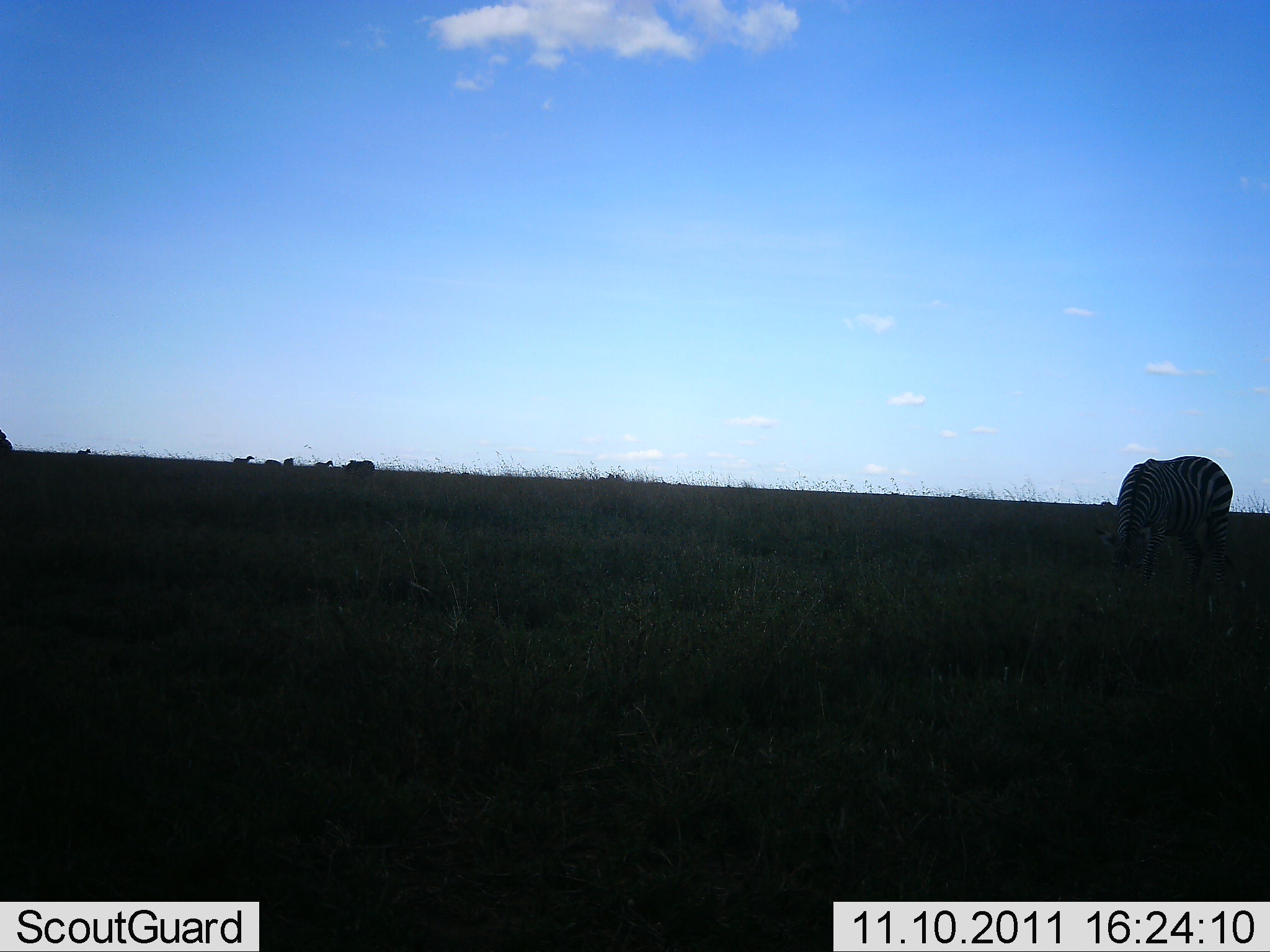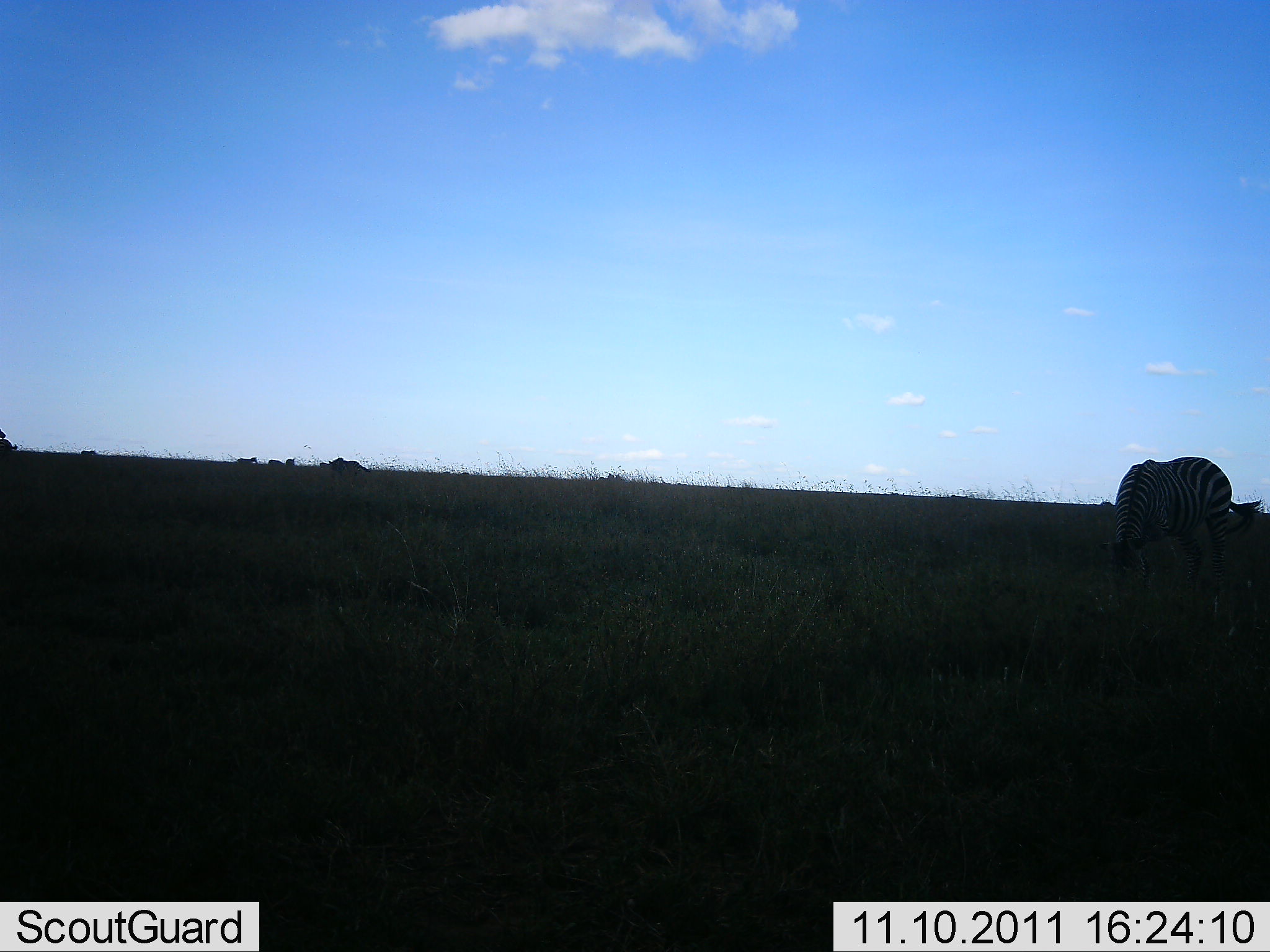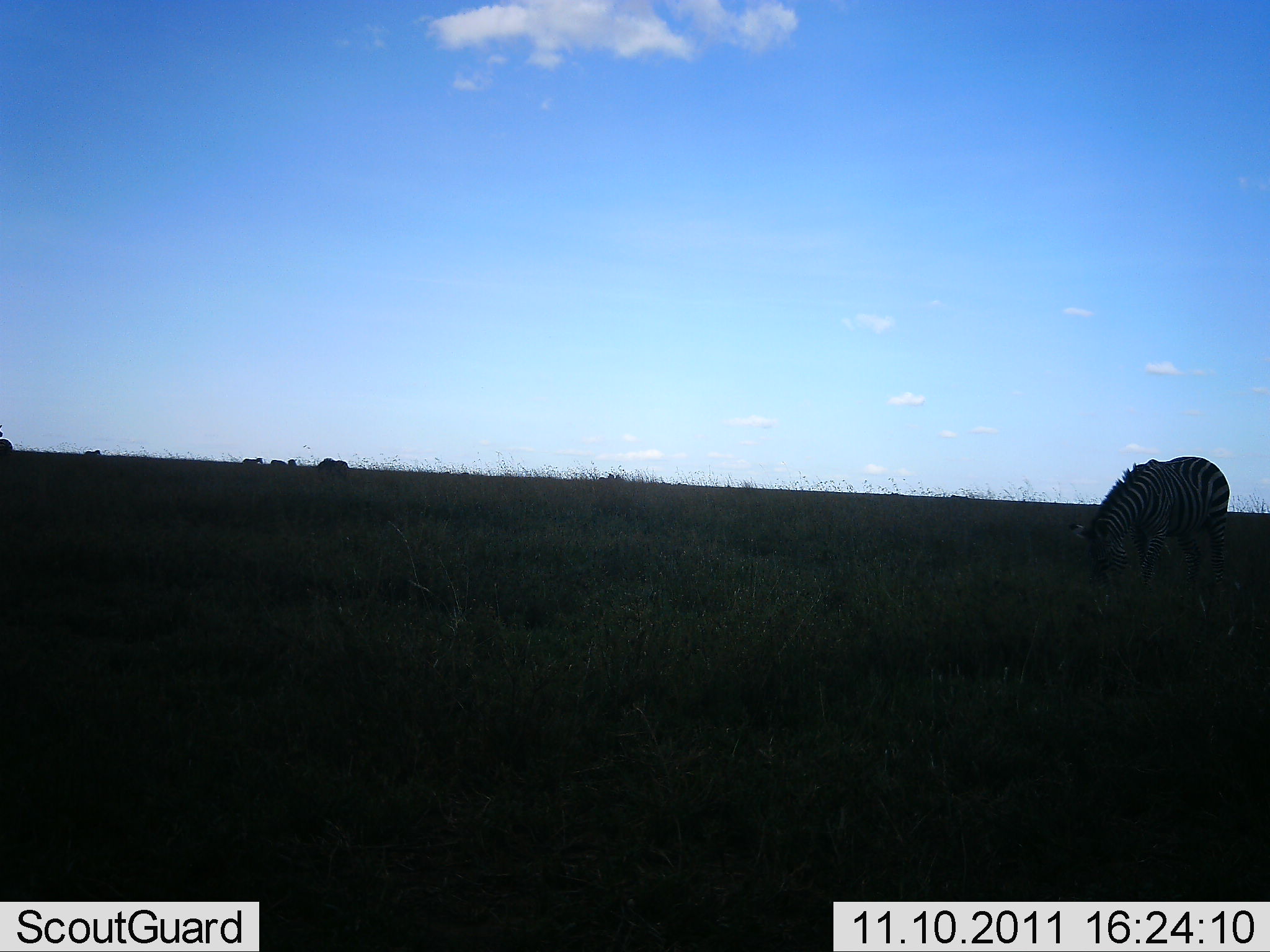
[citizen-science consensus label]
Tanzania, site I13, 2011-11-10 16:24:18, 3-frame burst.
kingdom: Animalia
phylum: Chordata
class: Mammalia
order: Perissodactyla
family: Equidae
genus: Equus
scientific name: Equus quagga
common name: plains zebra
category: zebra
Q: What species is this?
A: Zebra (plains zebra) (Equus quagga).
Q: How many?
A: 2.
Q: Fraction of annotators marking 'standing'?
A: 36%.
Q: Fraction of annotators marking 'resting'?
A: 0%.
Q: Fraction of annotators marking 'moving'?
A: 45%.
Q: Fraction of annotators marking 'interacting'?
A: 0%.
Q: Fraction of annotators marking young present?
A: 0%.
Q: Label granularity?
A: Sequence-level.